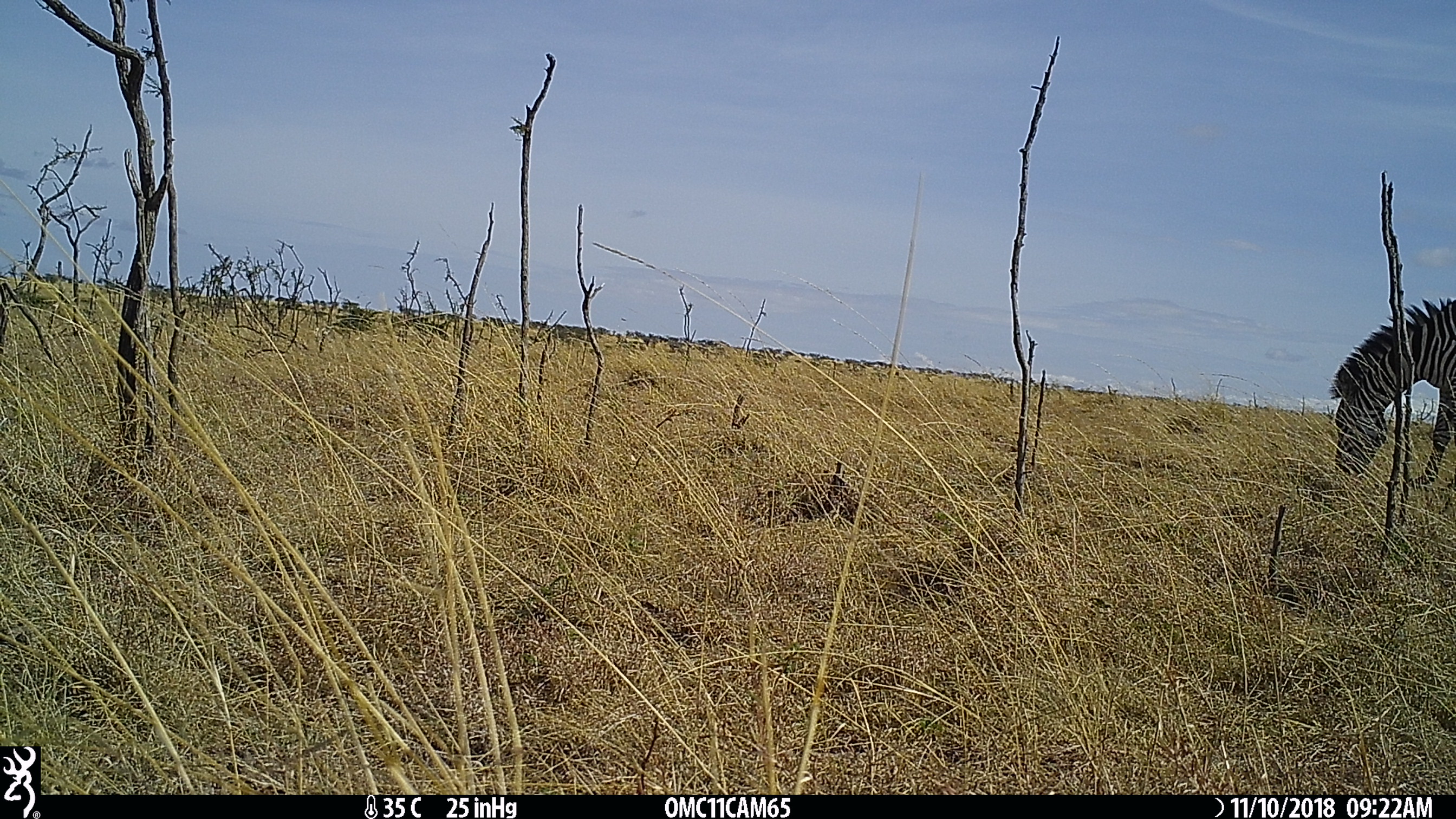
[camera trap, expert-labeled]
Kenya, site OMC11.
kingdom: Animalia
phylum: Chordata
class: Mammalia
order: Perissodactyla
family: Equidae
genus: Equus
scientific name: Equus quagga burchellii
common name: burchell's zebra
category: zebra